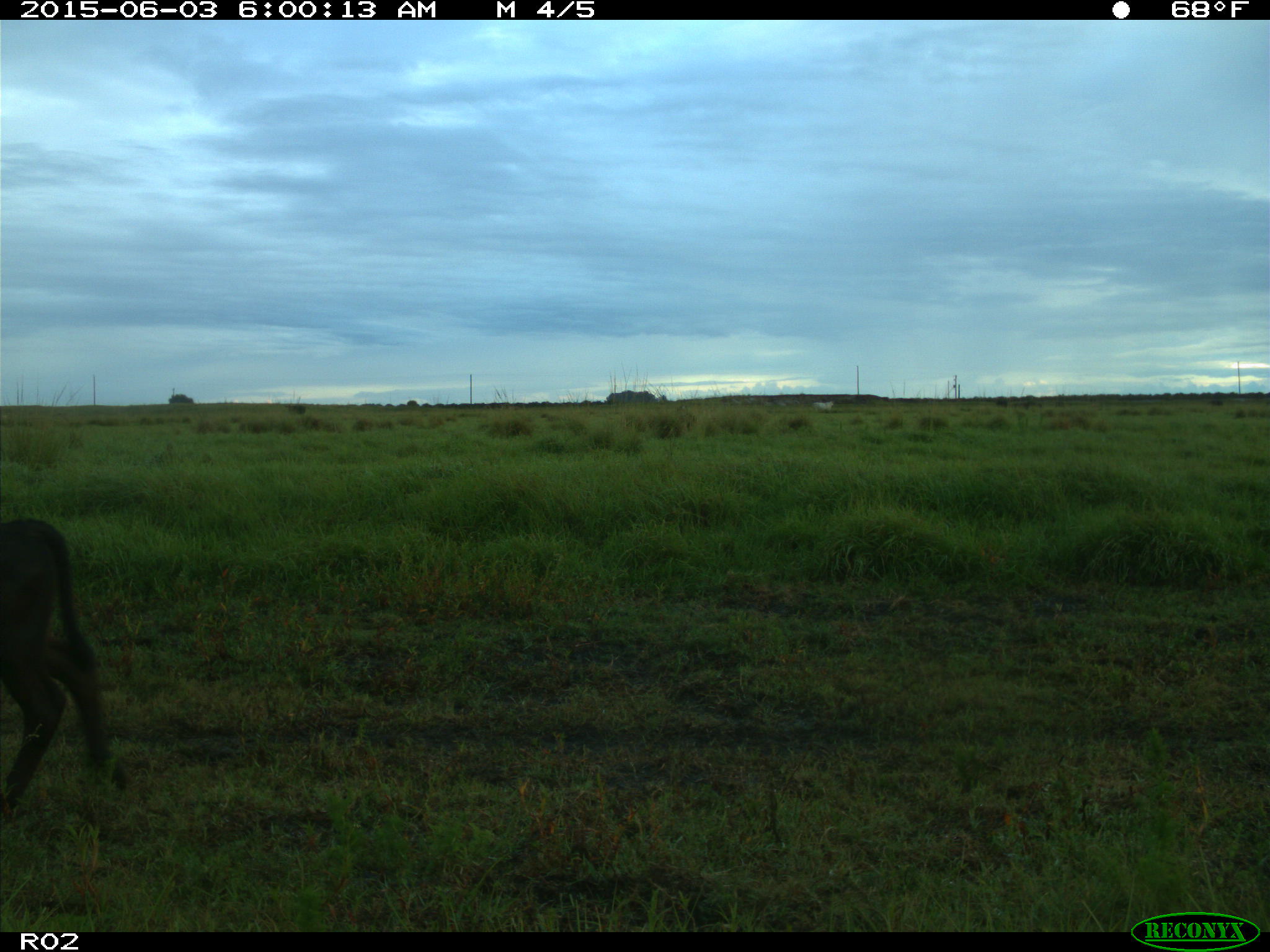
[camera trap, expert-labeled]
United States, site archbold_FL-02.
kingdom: Animalia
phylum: Chordata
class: Mammalia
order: Artiodactyla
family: Bovidae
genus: Bos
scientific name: Bos taurus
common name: domestic cow